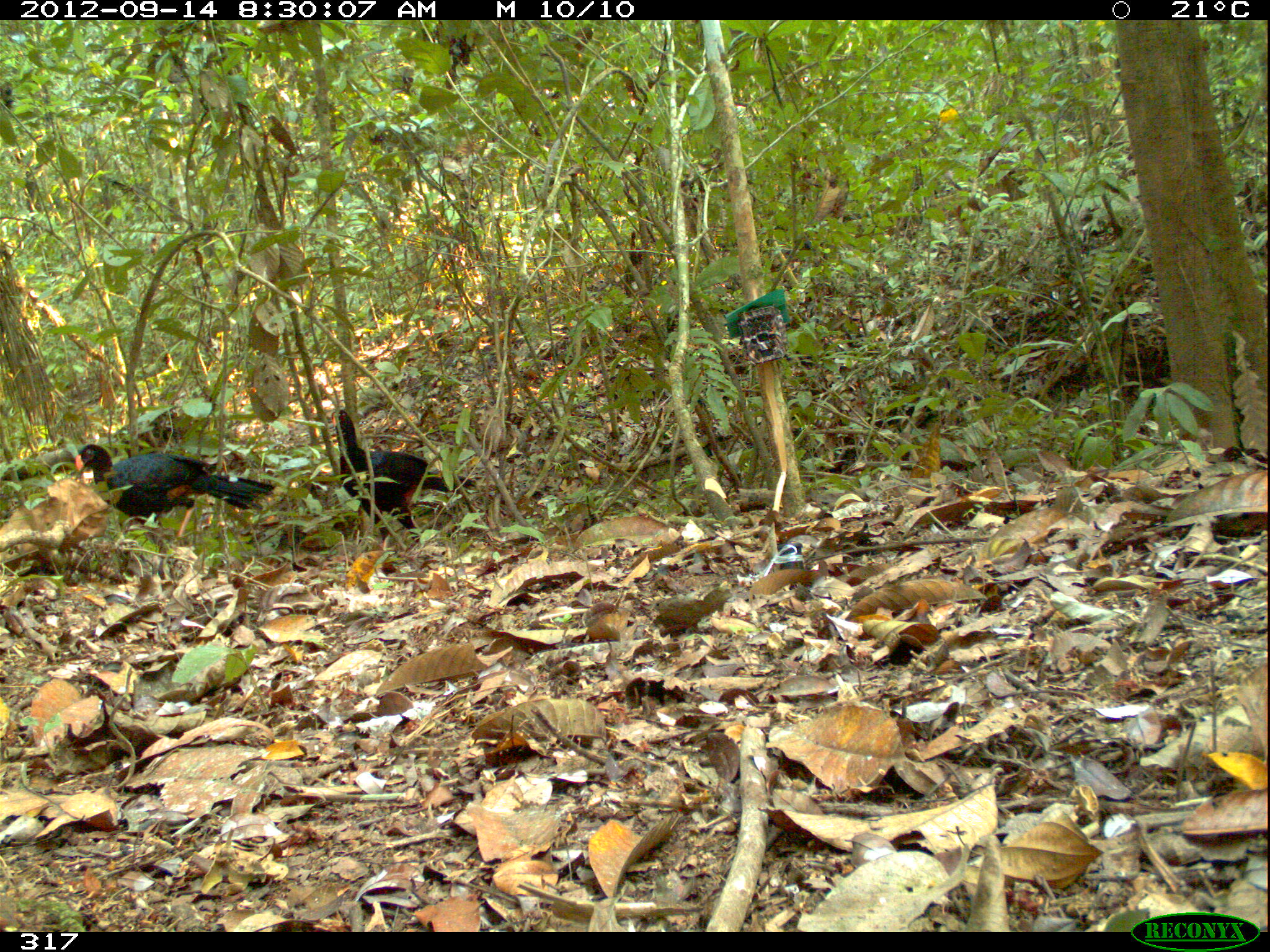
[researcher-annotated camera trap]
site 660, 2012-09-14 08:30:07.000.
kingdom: Animalia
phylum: Chordata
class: Aves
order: Galliformes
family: Cracidae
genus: Mitu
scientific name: Mitu tuberosum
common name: razor-billed curassow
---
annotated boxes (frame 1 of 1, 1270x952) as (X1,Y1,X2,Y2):
mitu tuberosum: (75,444,274,552); (331,410,477,554)